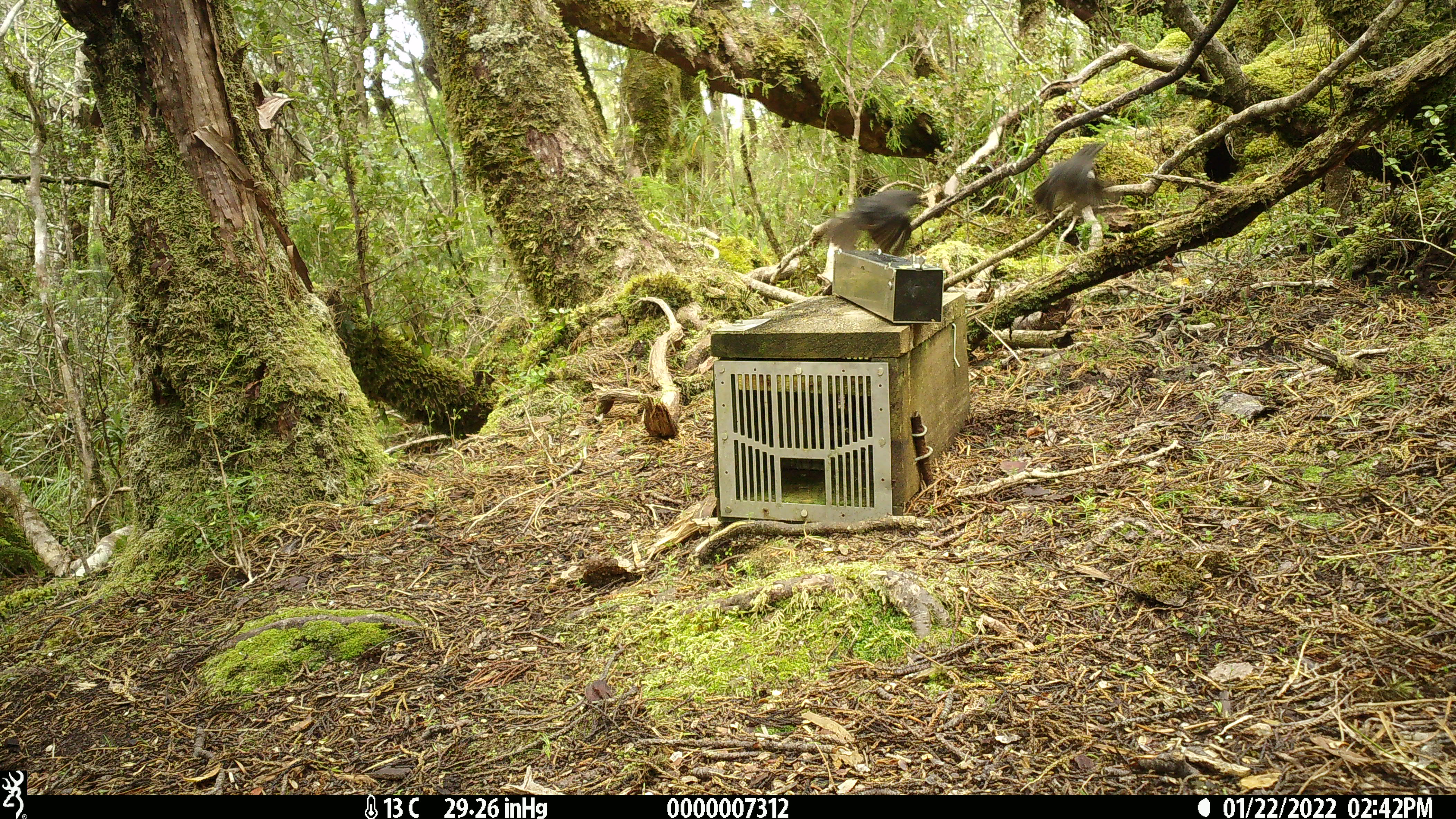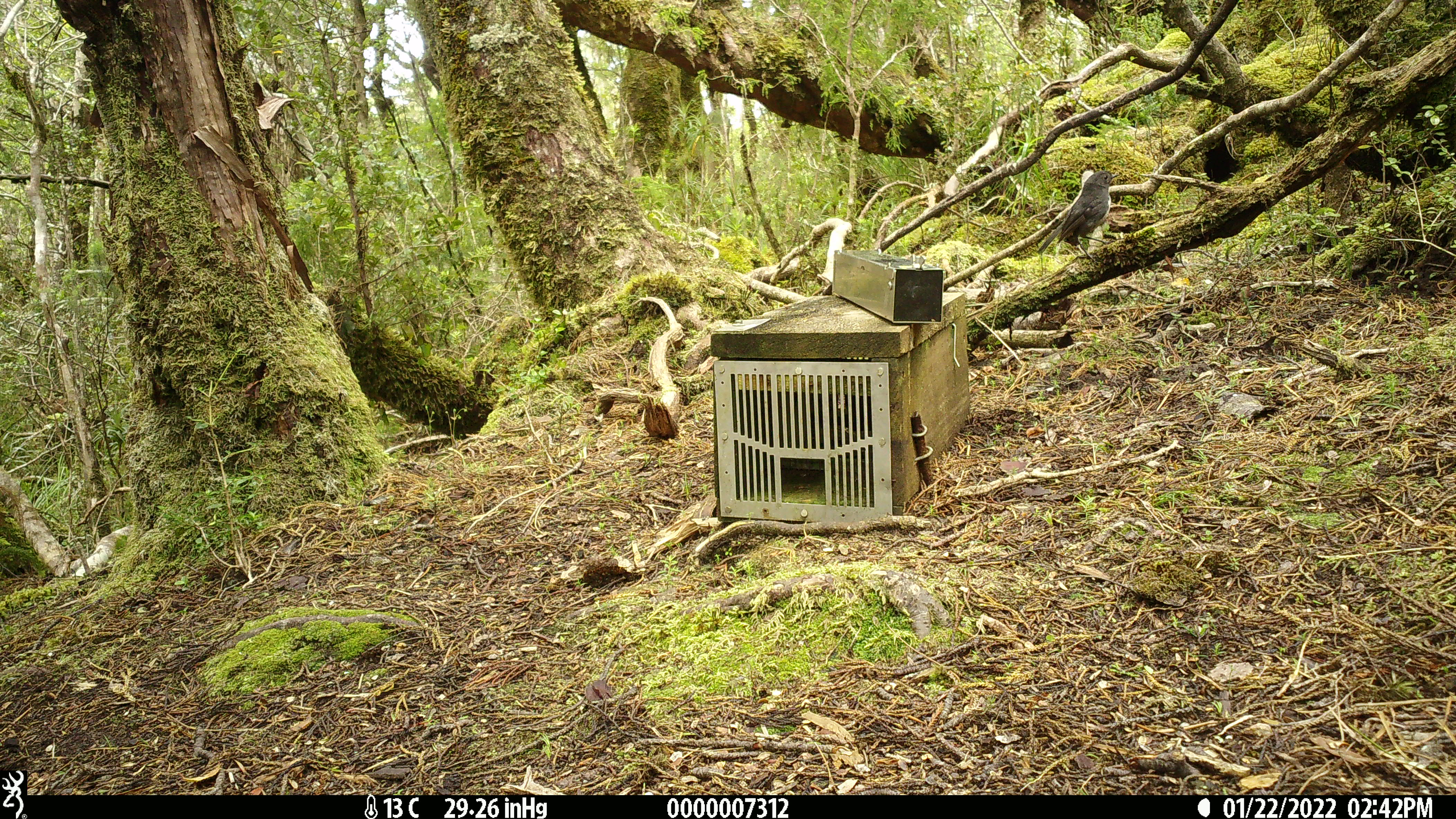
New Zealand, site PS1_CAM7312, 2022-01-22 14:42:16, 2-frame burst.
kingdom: Animalia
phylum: Chordata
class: Aves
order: Passeriformes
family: Petroicidae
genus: Petroica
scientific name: Petroica australis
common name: new zealand robin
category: robin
Robin (new zealand robin) (Petroica australis).